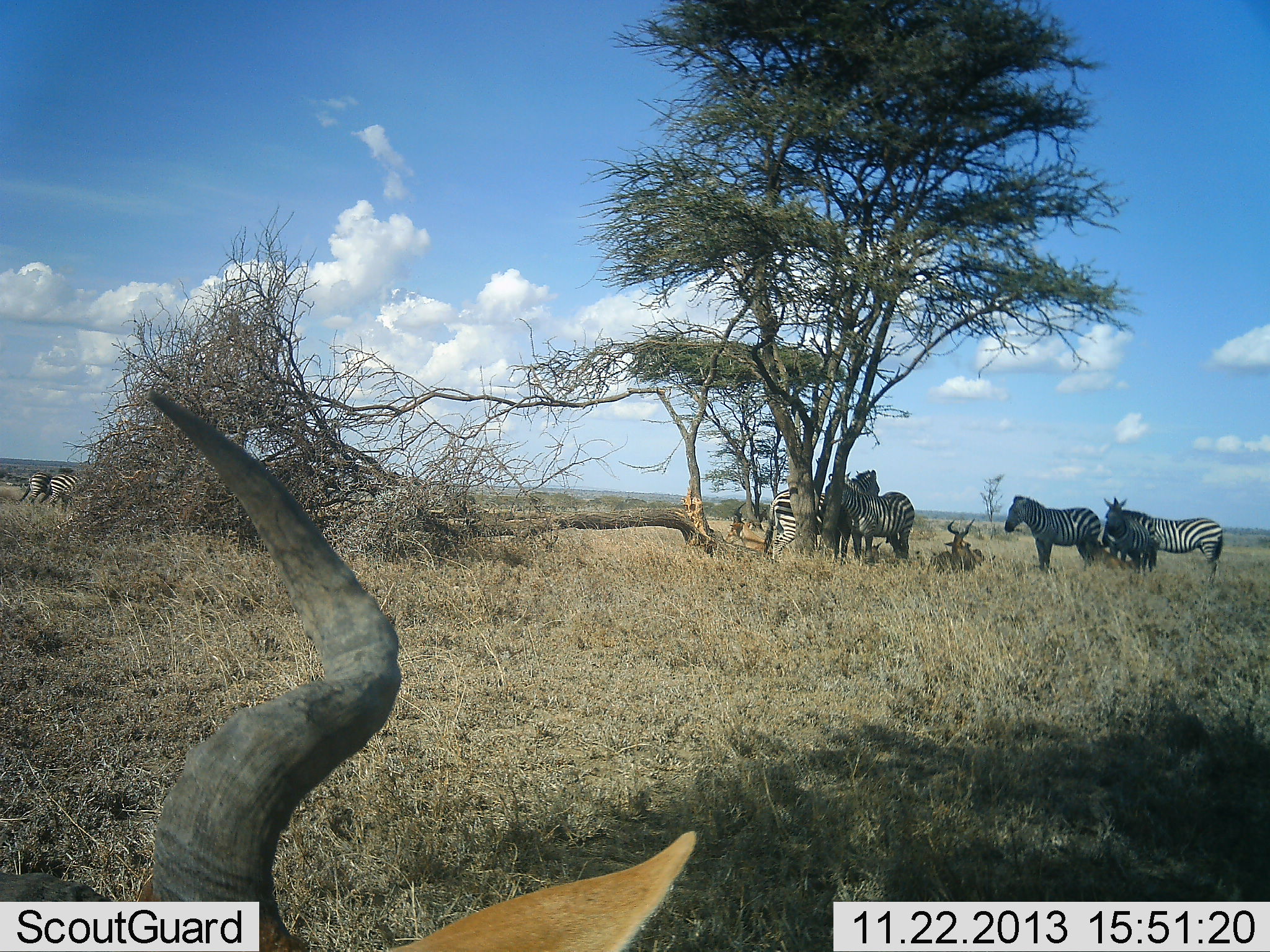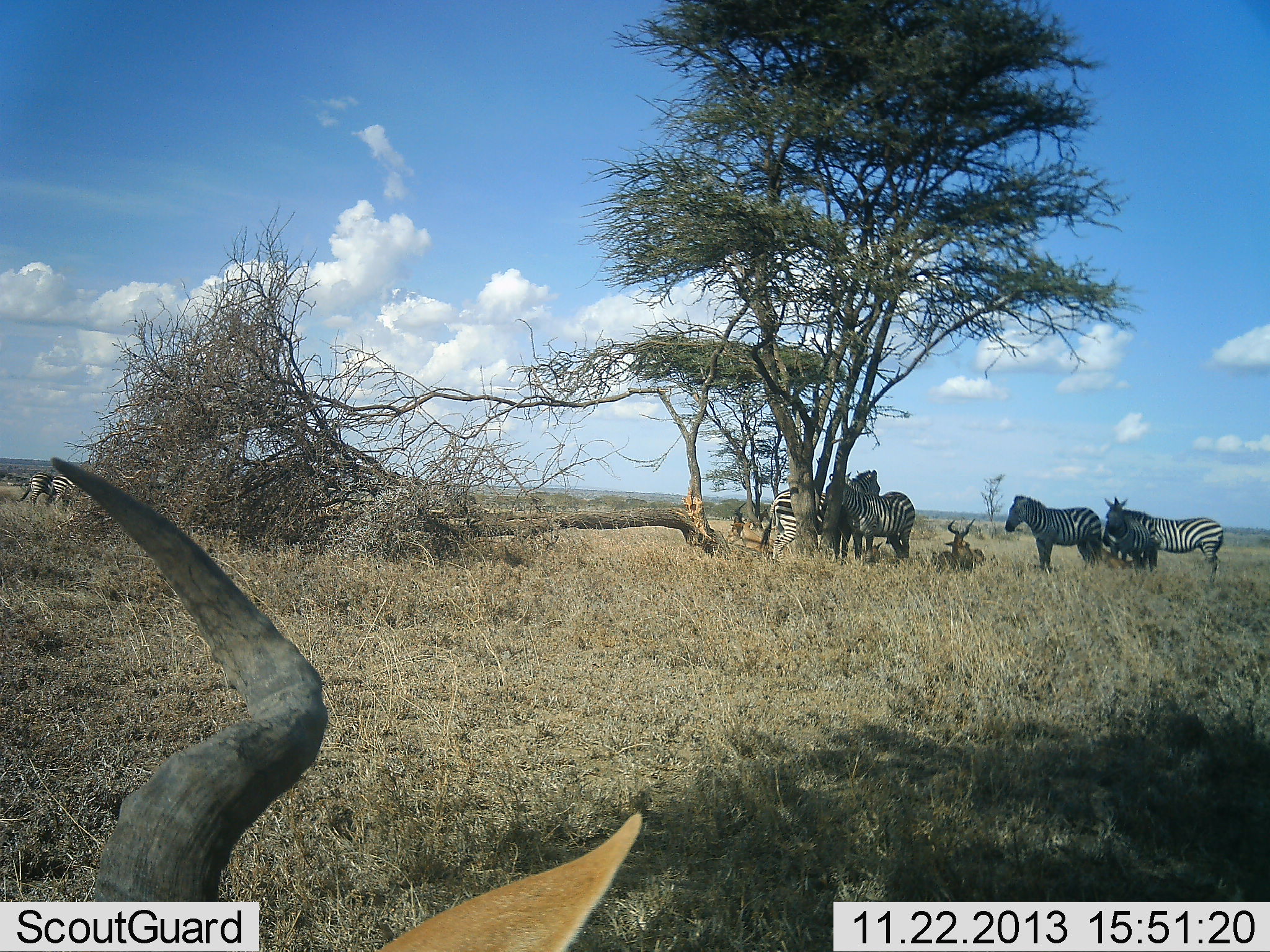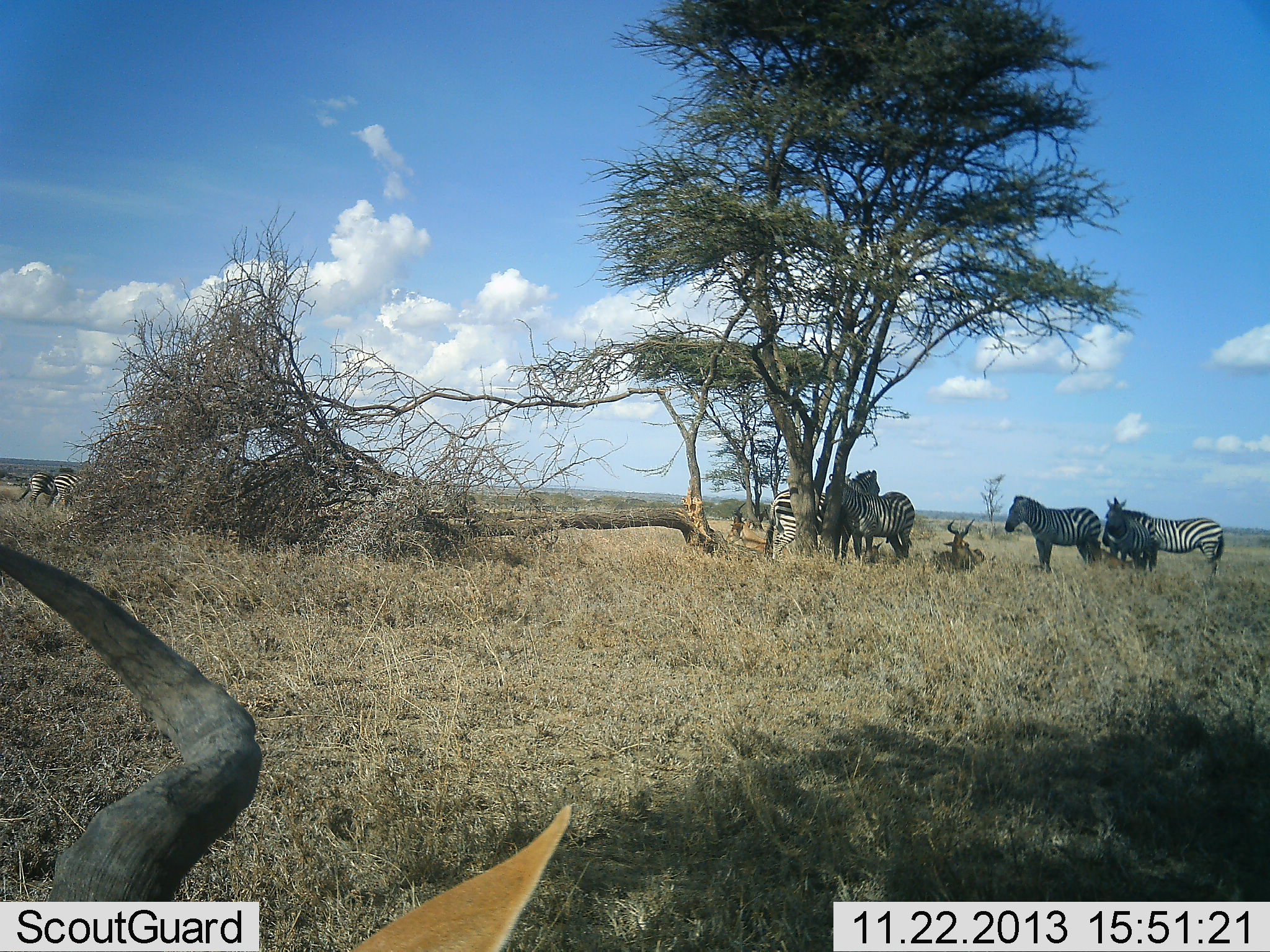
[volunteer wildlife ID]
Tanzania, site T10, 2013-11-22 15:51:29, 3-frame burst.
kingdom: Animalia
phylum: Chordata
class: Mammalia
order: Artiodactyla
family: Bovidae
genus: Alcelaphus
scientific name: Alcelaphus buselaphus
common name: hartebeest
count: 2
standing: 31%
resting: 85%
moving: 8%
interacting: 0%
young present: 4%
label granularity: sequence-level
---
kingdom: Animalia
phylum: Chordata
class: Mammalia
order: Perissodactyla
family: Equidae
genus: Equus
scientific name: Equus quagga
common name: plains zebra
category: zebra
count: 6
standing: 87%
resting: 18%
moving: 3%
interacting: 3%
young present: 5%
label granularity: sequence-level